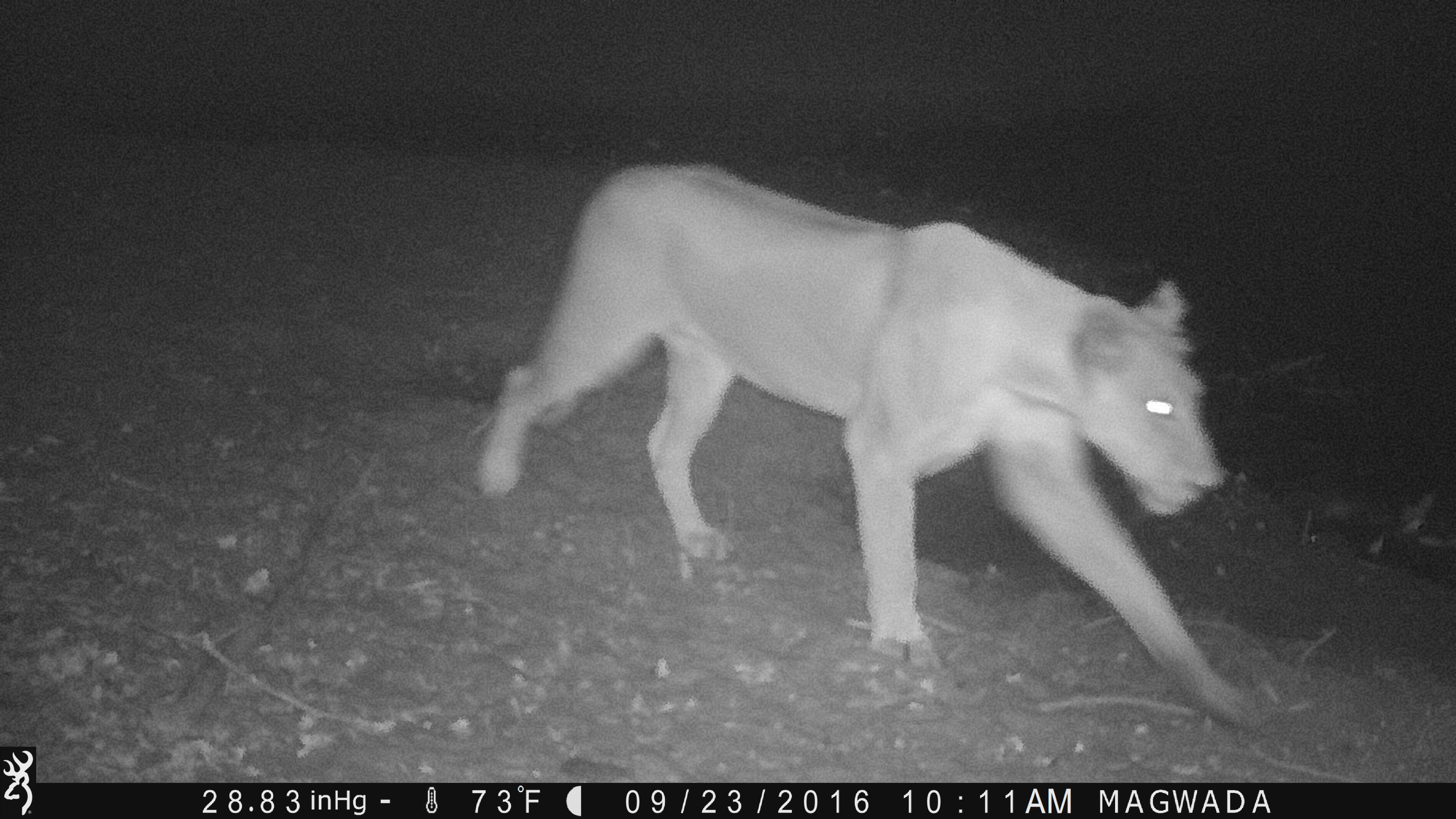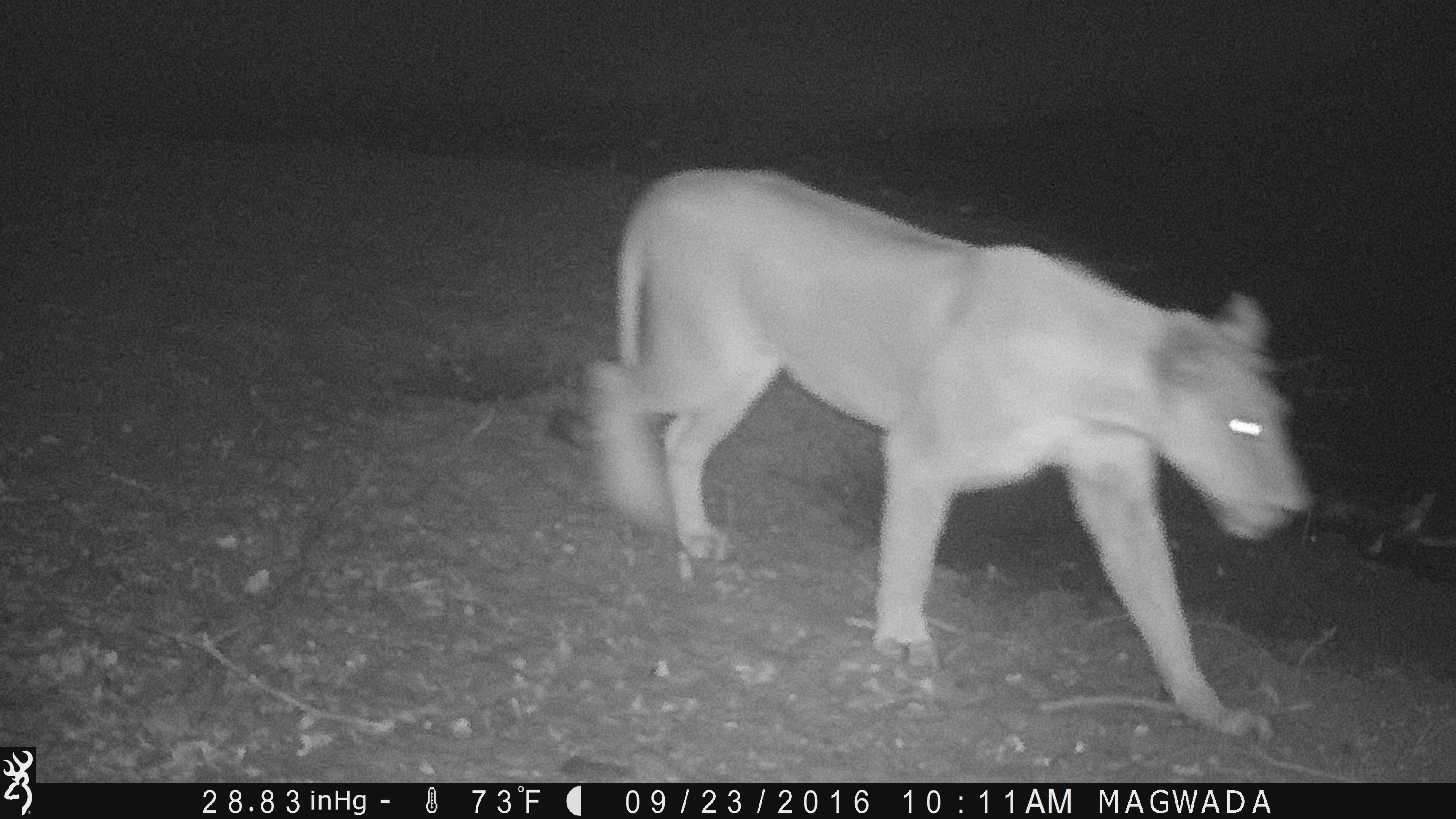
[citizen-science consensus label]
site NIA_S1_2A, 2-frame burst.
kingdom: Animalia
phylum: Chordata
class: Mammalia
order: Carnivora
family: Felidae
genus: Panthera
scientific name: Panthera leo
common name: lion female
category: lionfemale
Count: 1.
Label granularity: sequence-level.